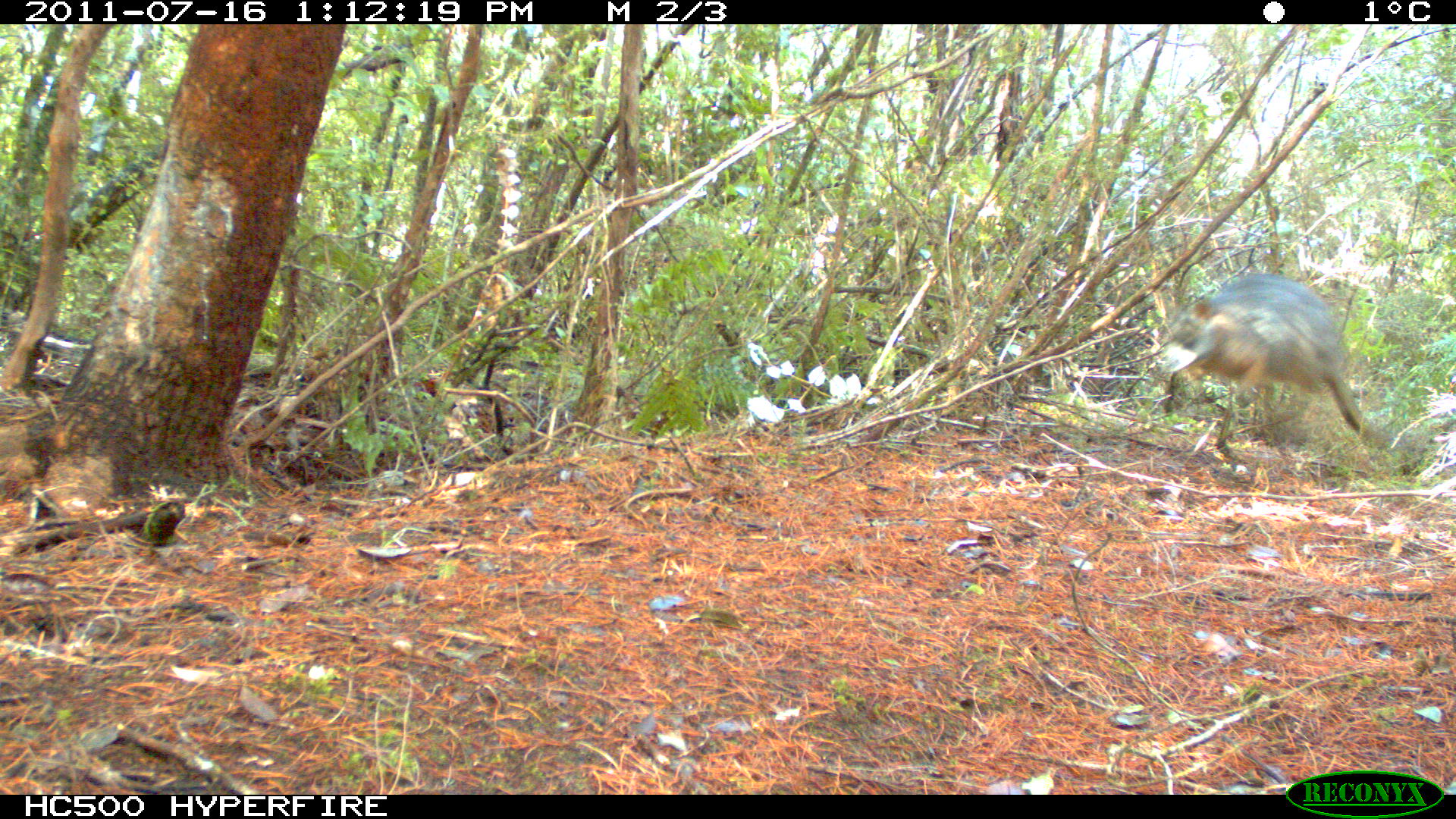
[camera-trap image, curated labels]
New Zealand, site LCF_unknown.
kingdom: Animalia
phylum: Chordata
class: Mammalia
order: Diprotodontia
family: Macropodidae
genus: Notamacropus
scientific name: Notamacropus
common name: wallaby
Wallaby (Notamacropus).